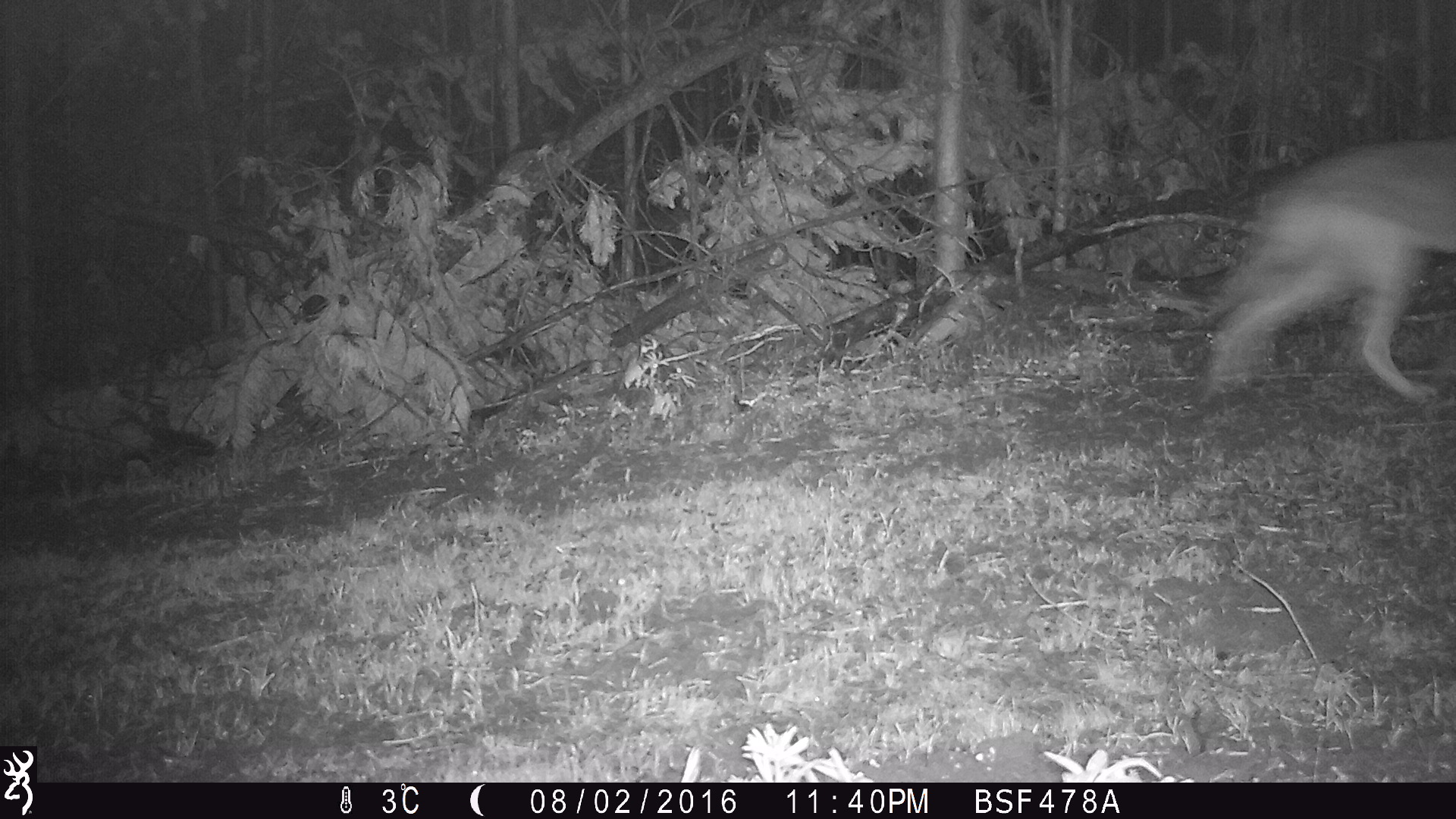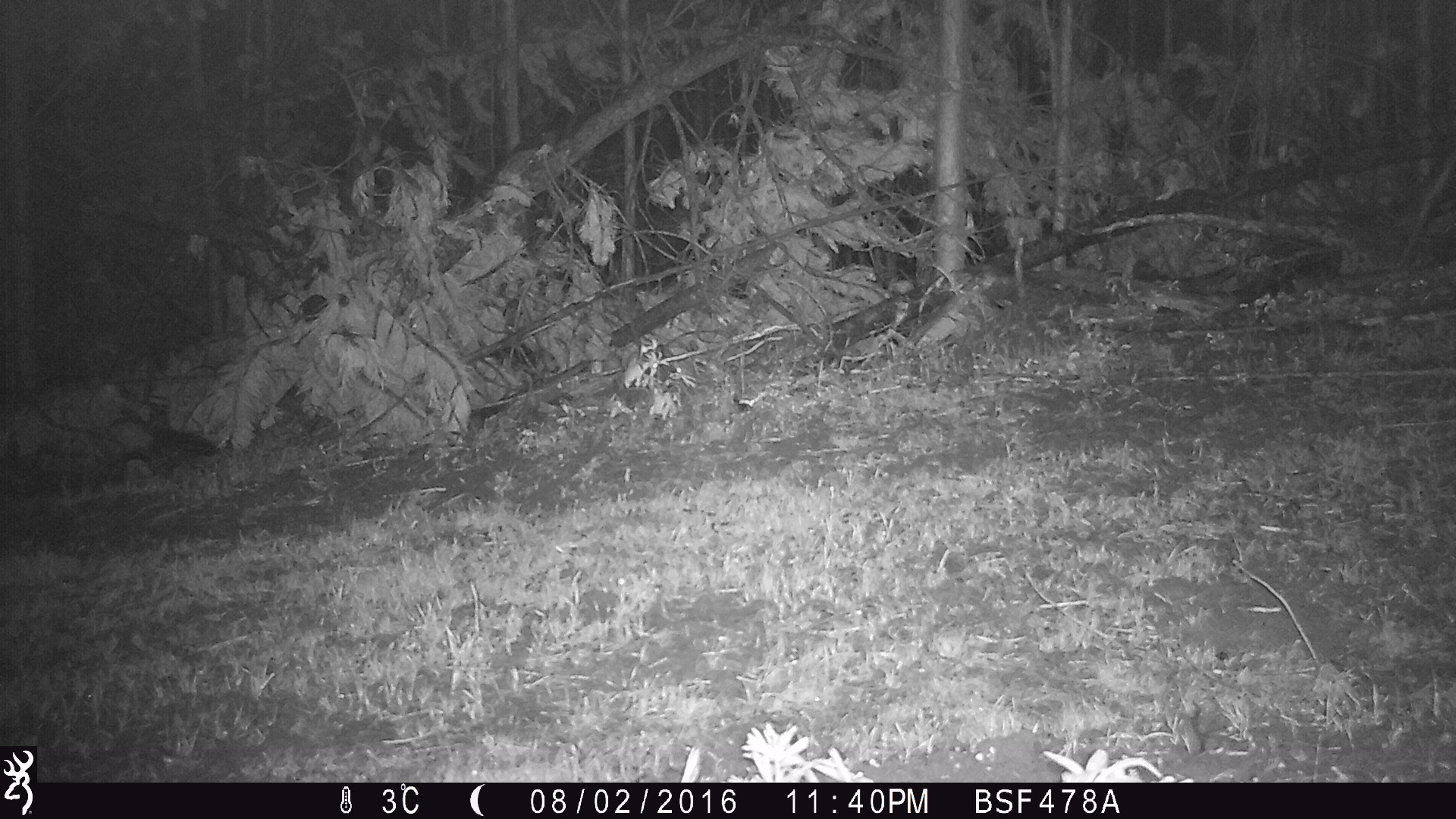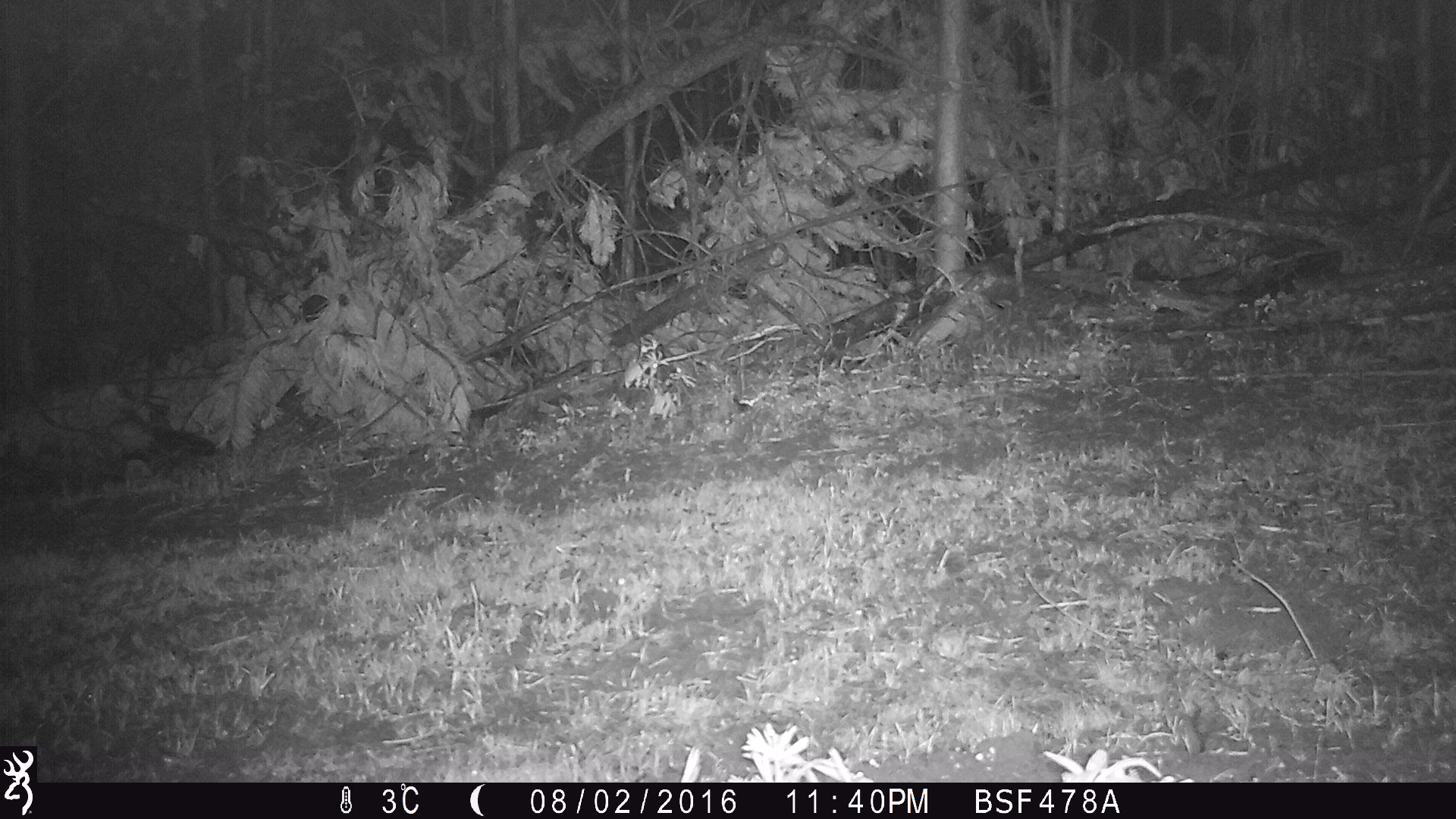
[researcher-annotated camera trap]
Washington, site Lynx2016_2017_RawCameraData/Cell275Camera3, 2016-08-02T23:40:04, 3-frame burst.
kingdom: Animalia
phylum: Chordata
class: Mammalia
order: Carnivora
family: Canidae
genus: Canis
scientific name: Canis latrans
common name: coyote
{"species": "Canis latrans (coyote)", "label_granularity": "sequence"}